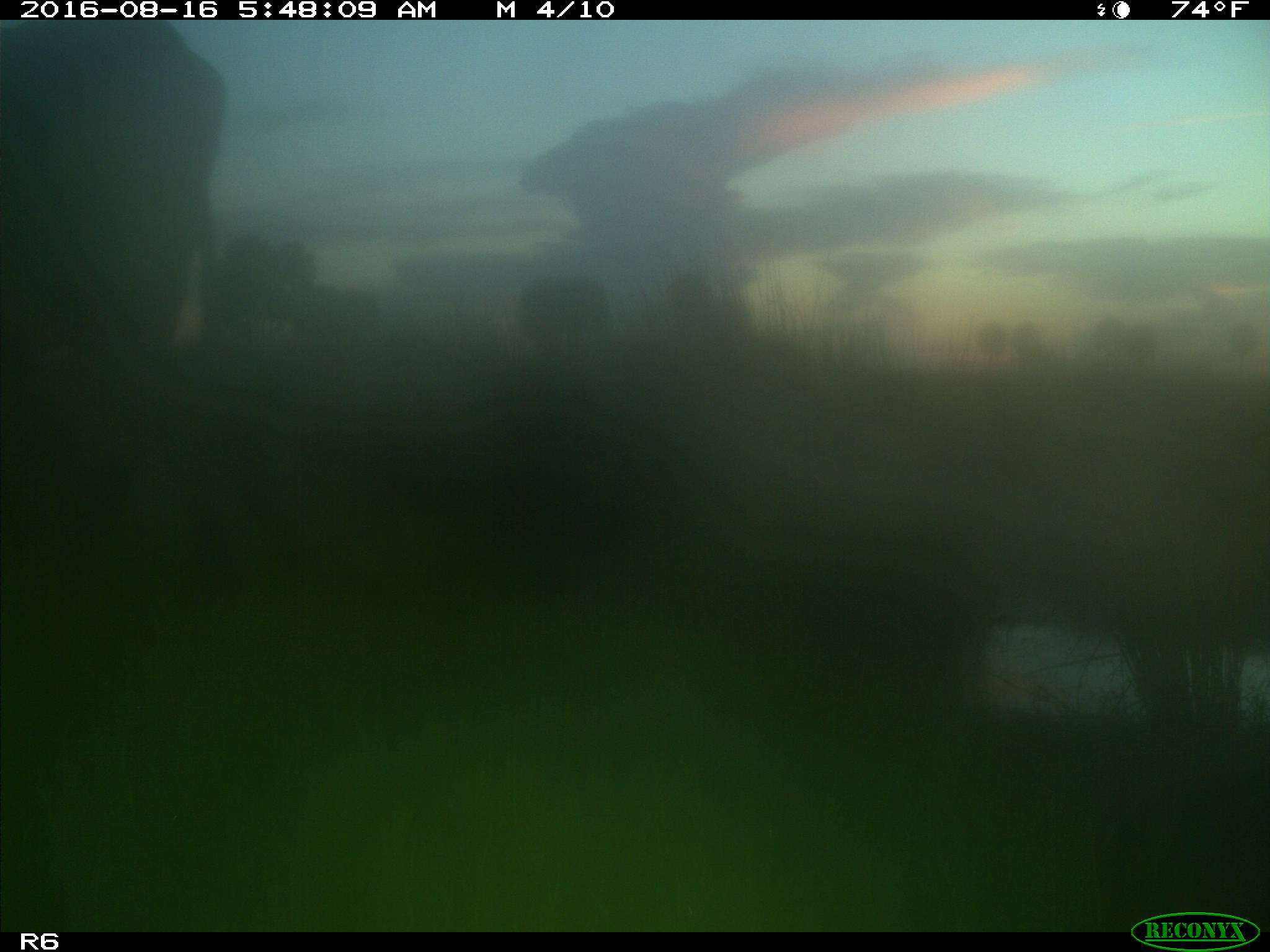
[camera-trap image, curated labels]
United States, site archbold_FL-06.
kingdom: Animalia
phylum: Chordata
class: Mammalia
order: Artiodactyla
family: Bovidae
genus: Bos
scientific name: Bos taurus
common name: domestic cow